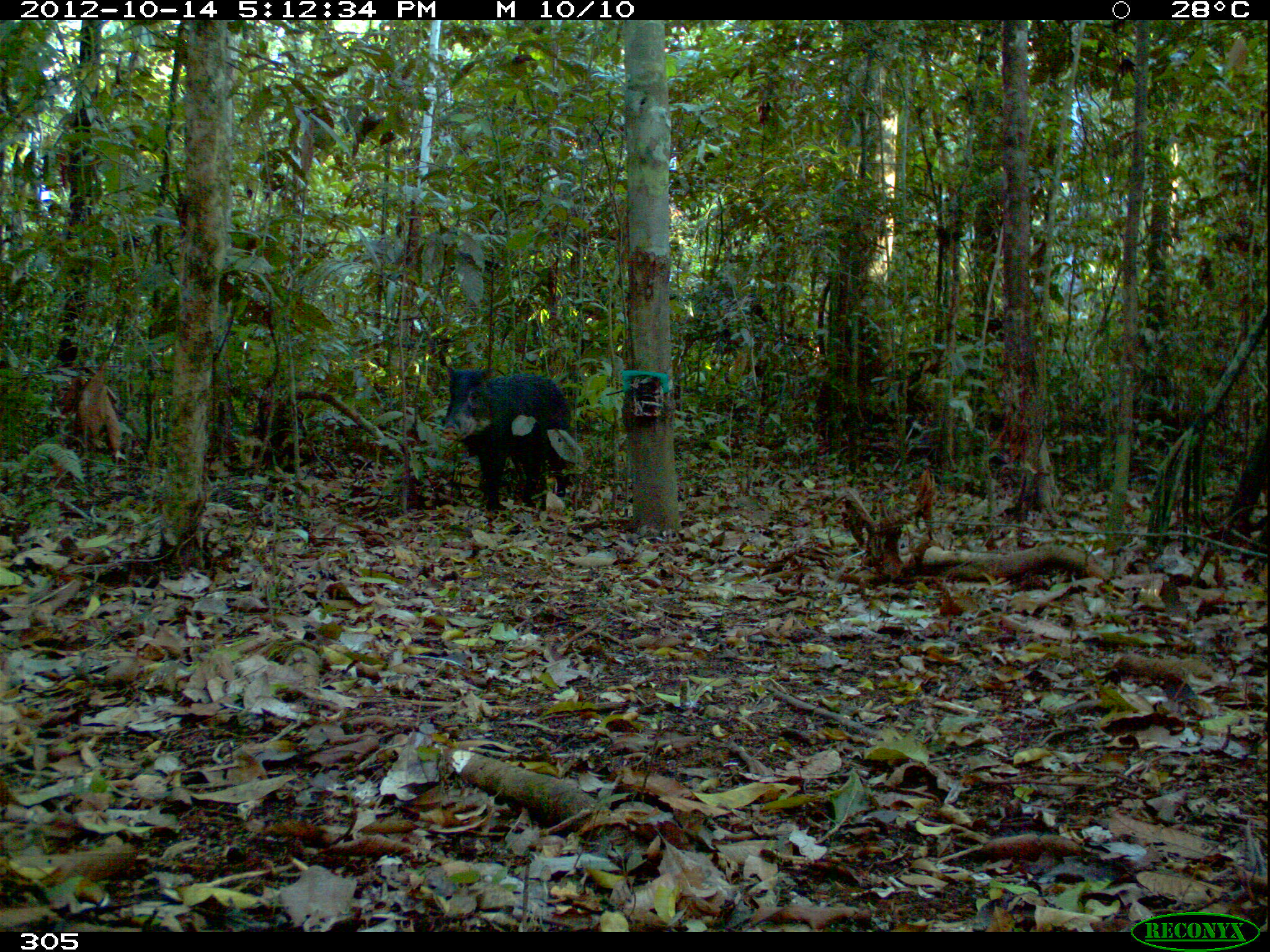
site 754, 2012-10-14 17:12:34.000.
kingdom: Animalia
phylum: Chordata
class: Mammalia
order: Artiodactyla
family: Tayassuidae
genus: Tayassu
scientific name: Tayassu pecari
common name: white-lipped peccary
Tayassu pecari (white-lipped peccary).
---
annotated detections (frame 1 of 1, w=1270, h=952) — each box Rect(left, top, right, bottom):
tayassu pecari: Rect(440, 364, 575, 513)